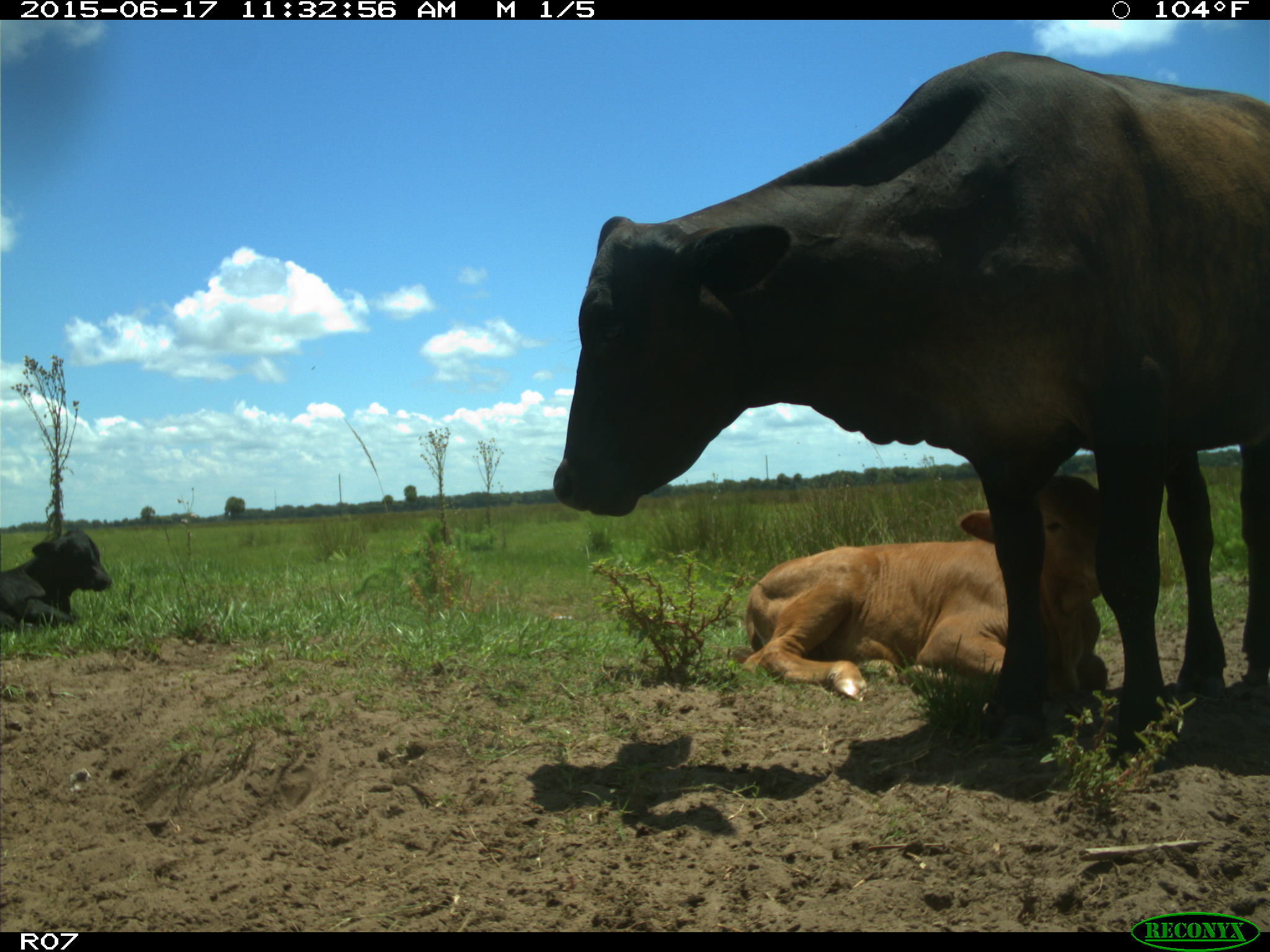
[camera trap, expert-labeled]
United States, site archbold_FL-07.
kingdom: Animalia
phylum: Chordata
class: Mammalia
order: Artiodactyla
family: Bovidae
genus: Bos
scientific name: Bos taurus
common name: domestic cow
Bos taurus (domestic cow).